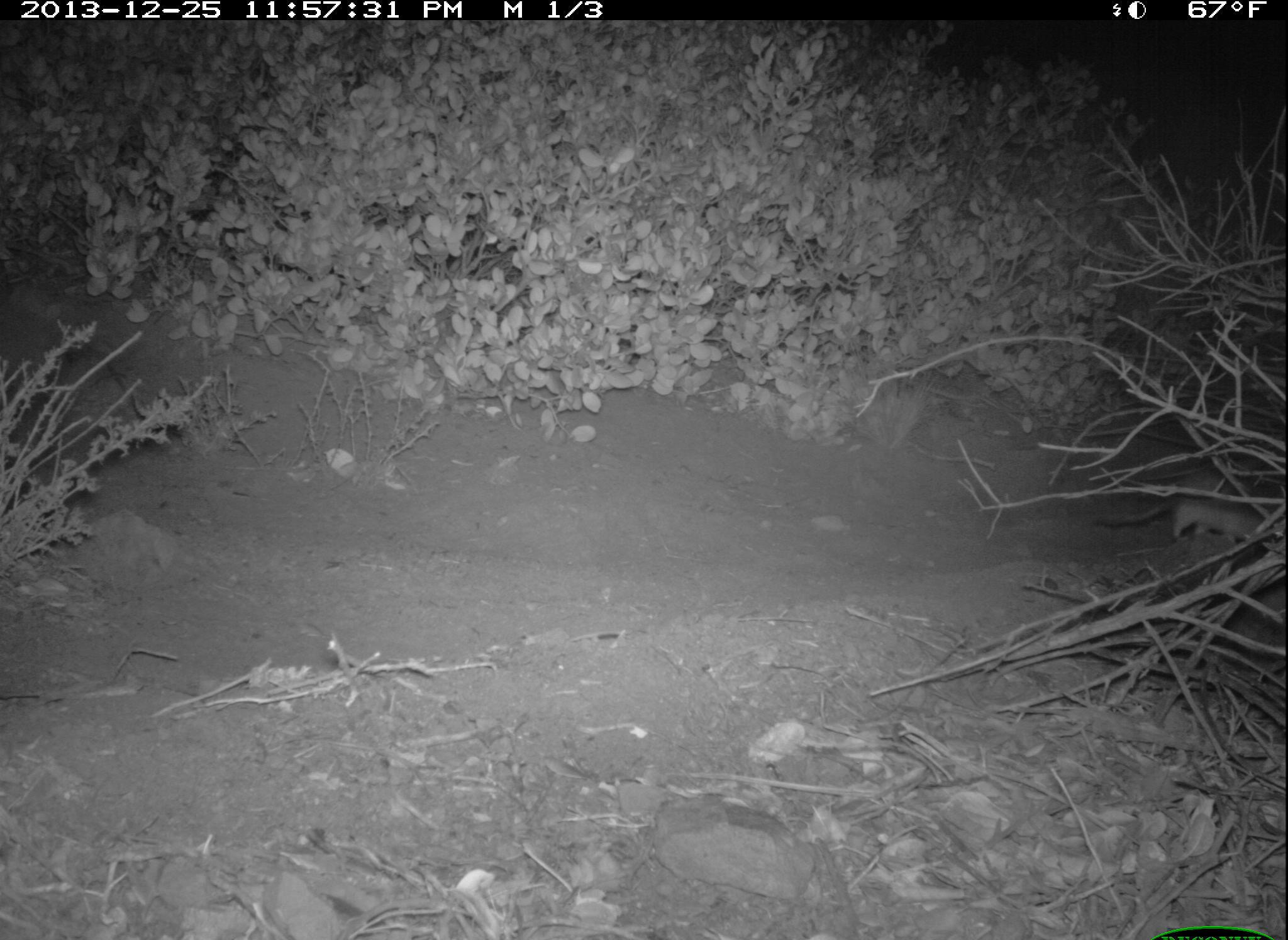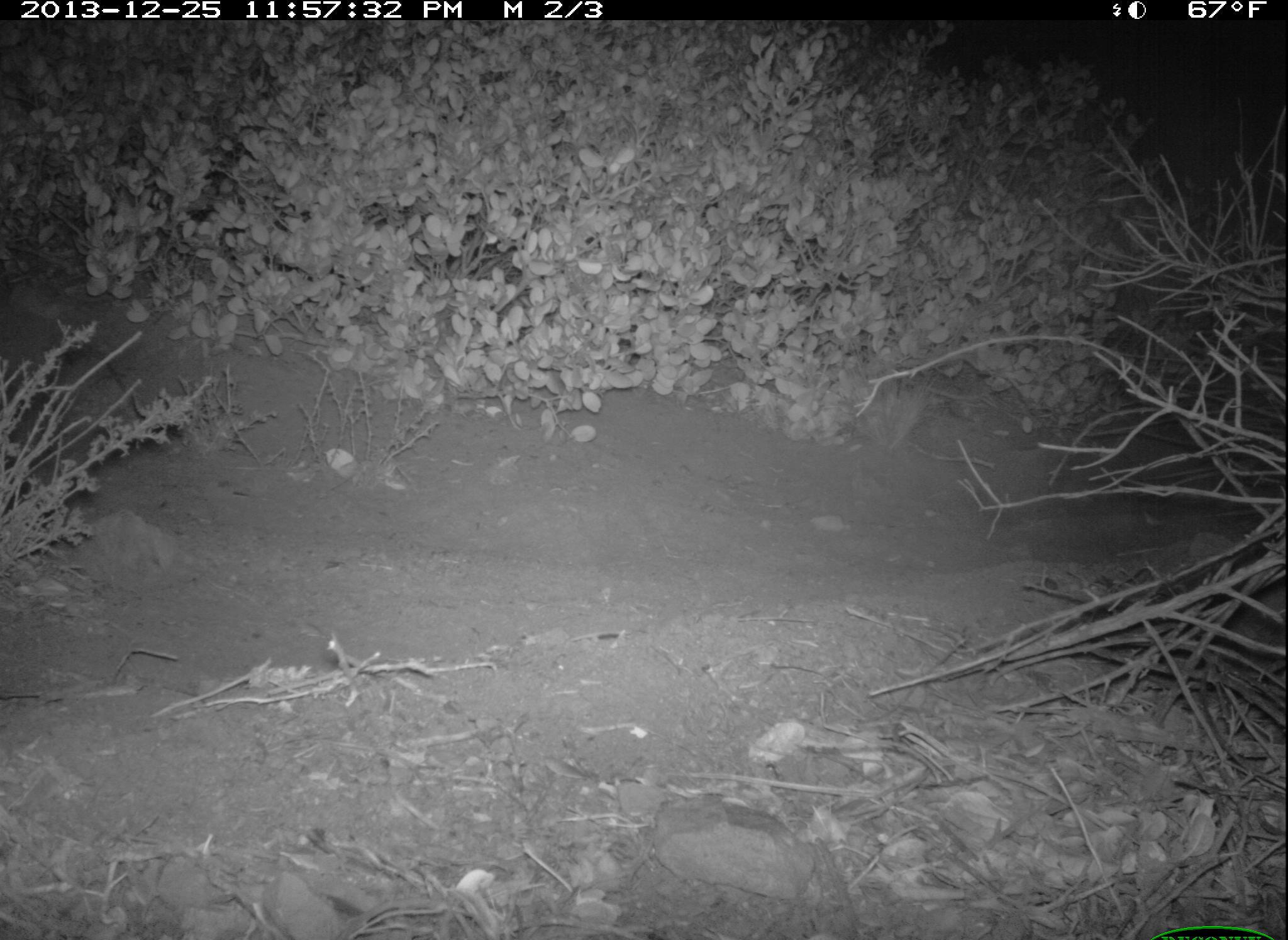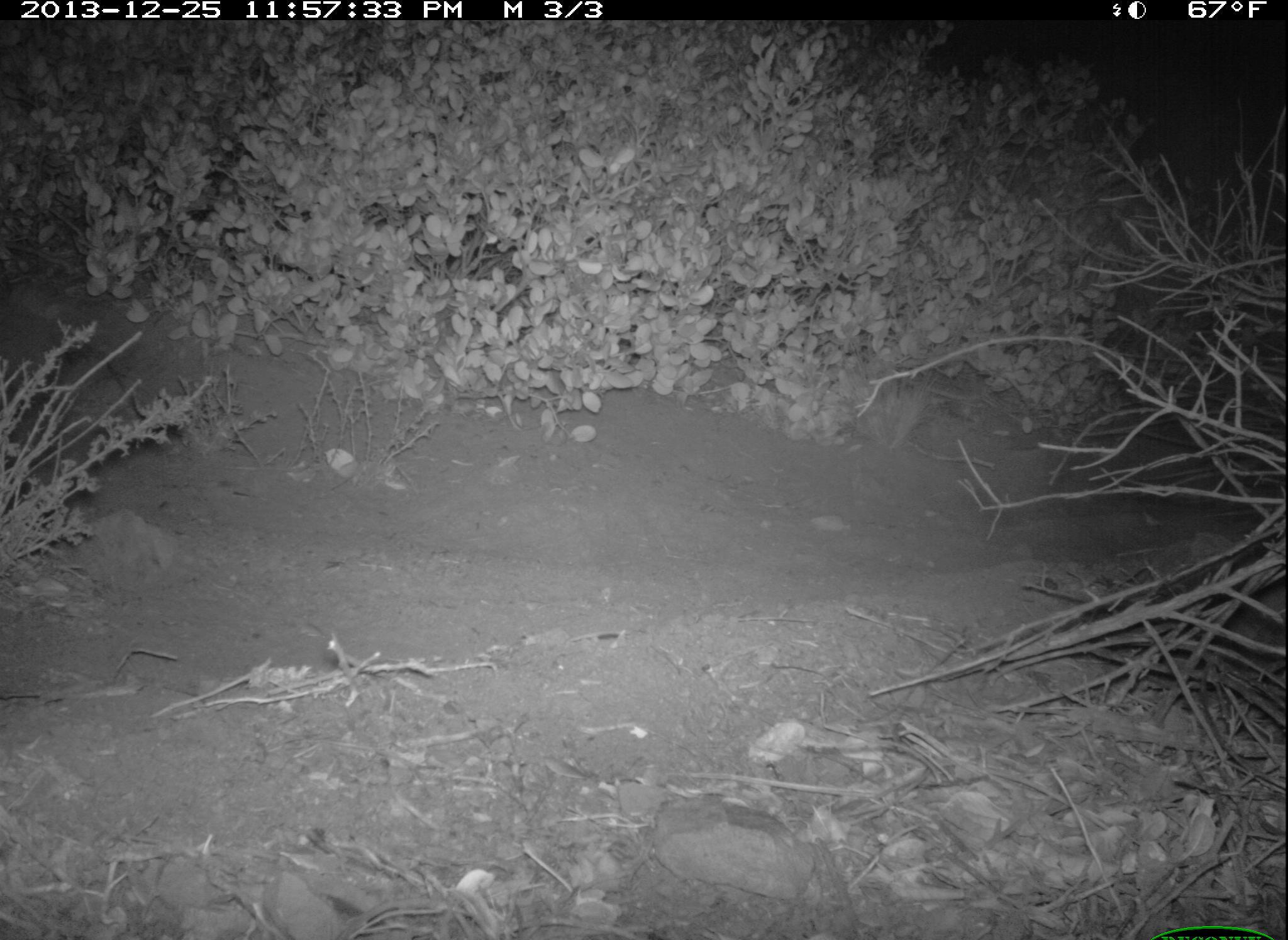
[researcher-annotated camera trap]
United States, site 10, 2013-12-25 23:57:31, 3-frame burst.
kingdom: Animalia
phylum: Chordata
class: Mammalia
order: Rodentia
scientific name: Rodentia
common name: rodent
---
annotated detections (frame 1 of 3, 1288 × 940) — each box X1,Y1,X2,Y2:
rodent: 1092,473,1281,541